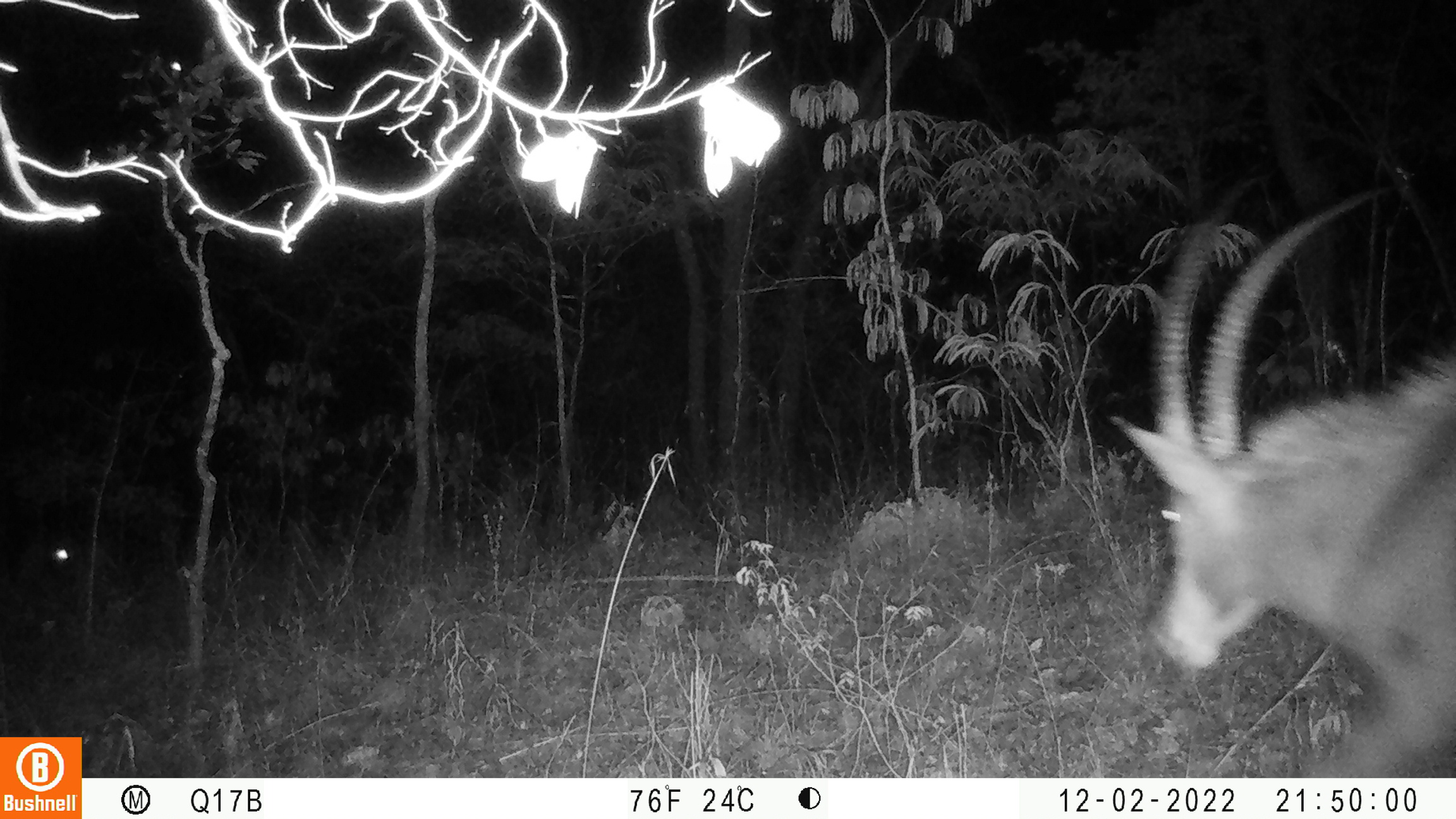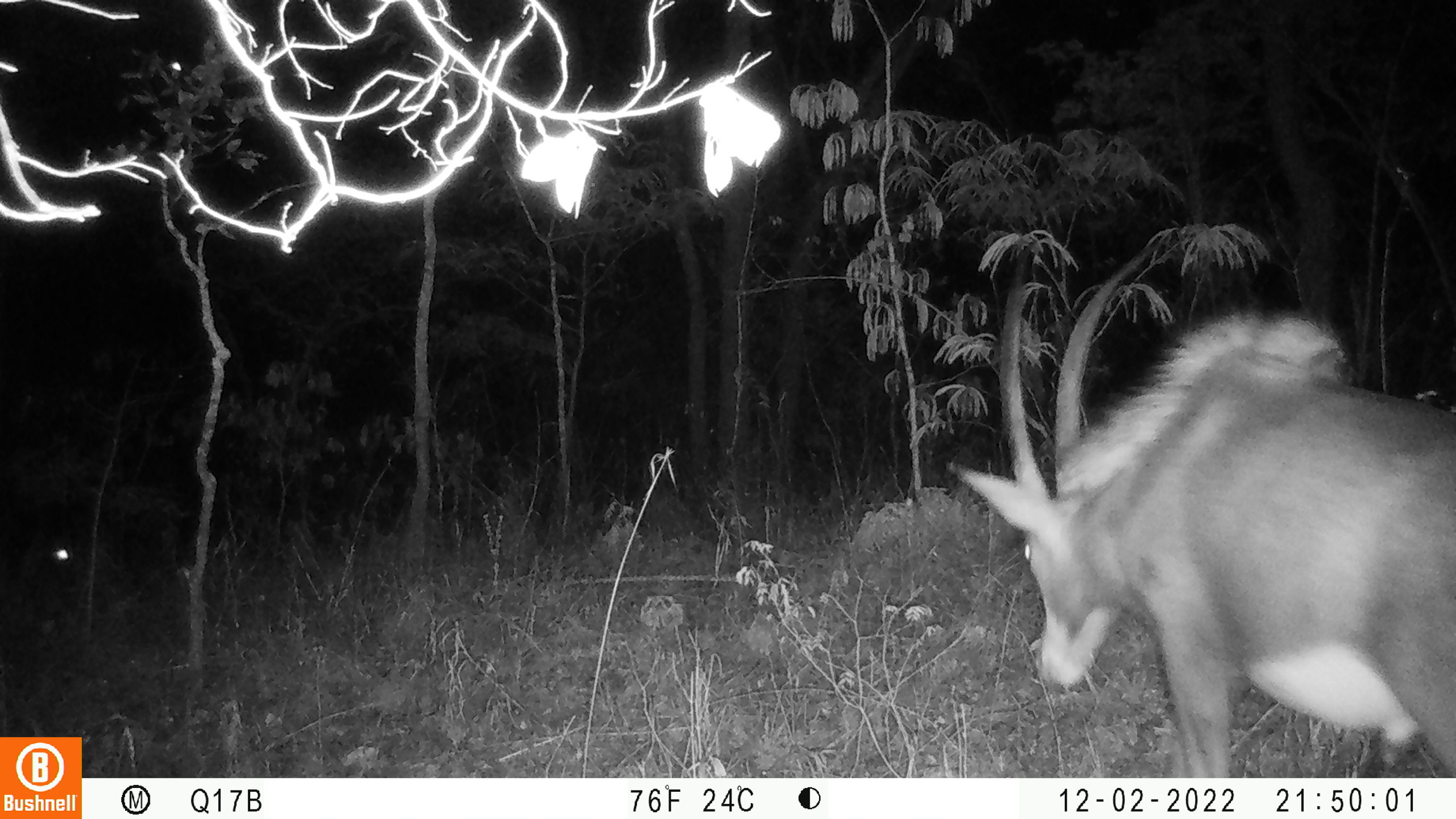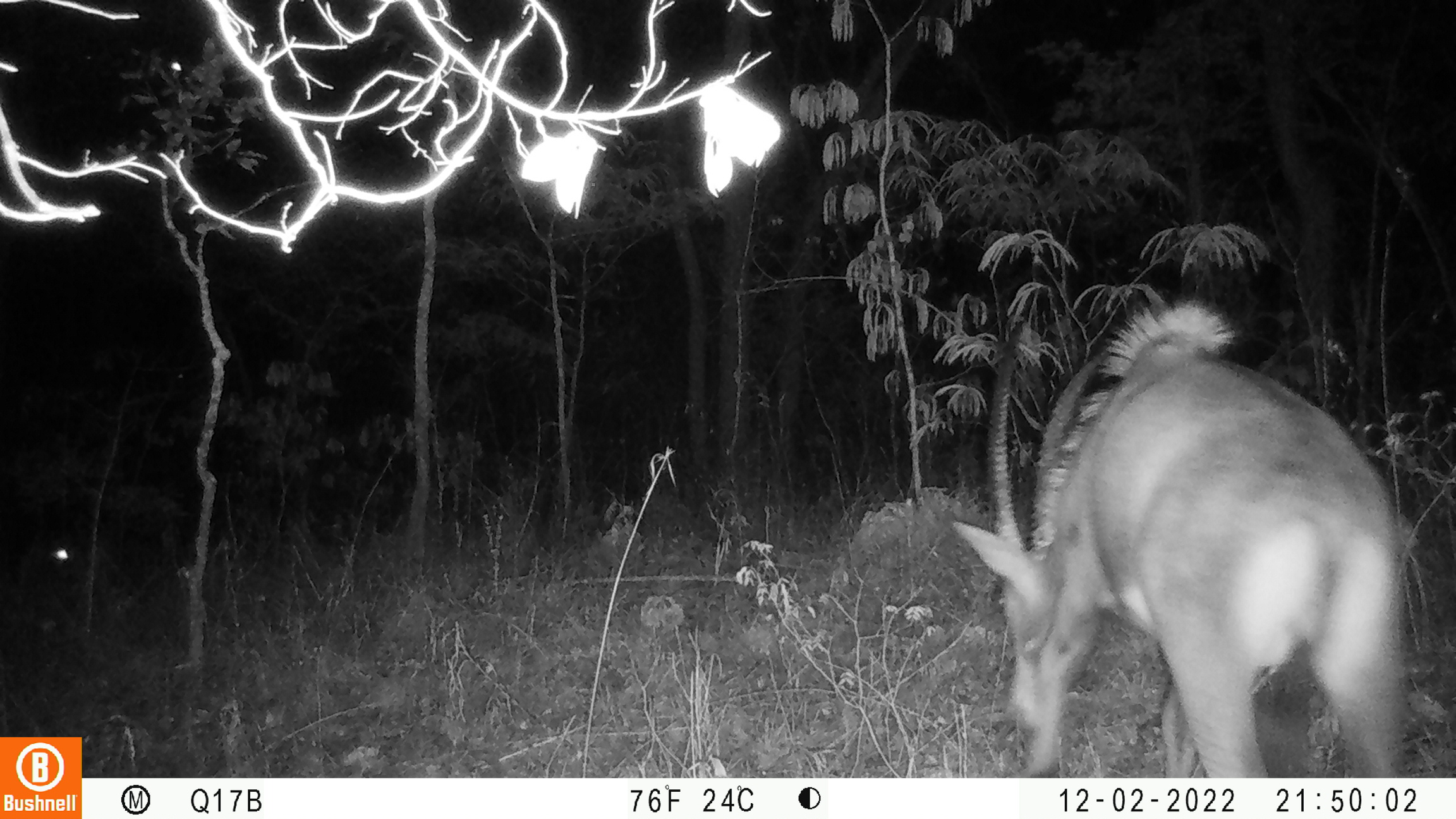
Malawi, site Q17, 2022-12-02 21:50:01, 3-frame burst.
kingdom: Animalia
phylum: Chordata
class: Mammalia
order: Artiodactyla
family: Bovidae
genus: Hippotragus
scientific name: Hippotragus niger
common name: sable antelope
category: sable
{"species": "sable (sable antelope) (Hippotragus niger)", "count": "1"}